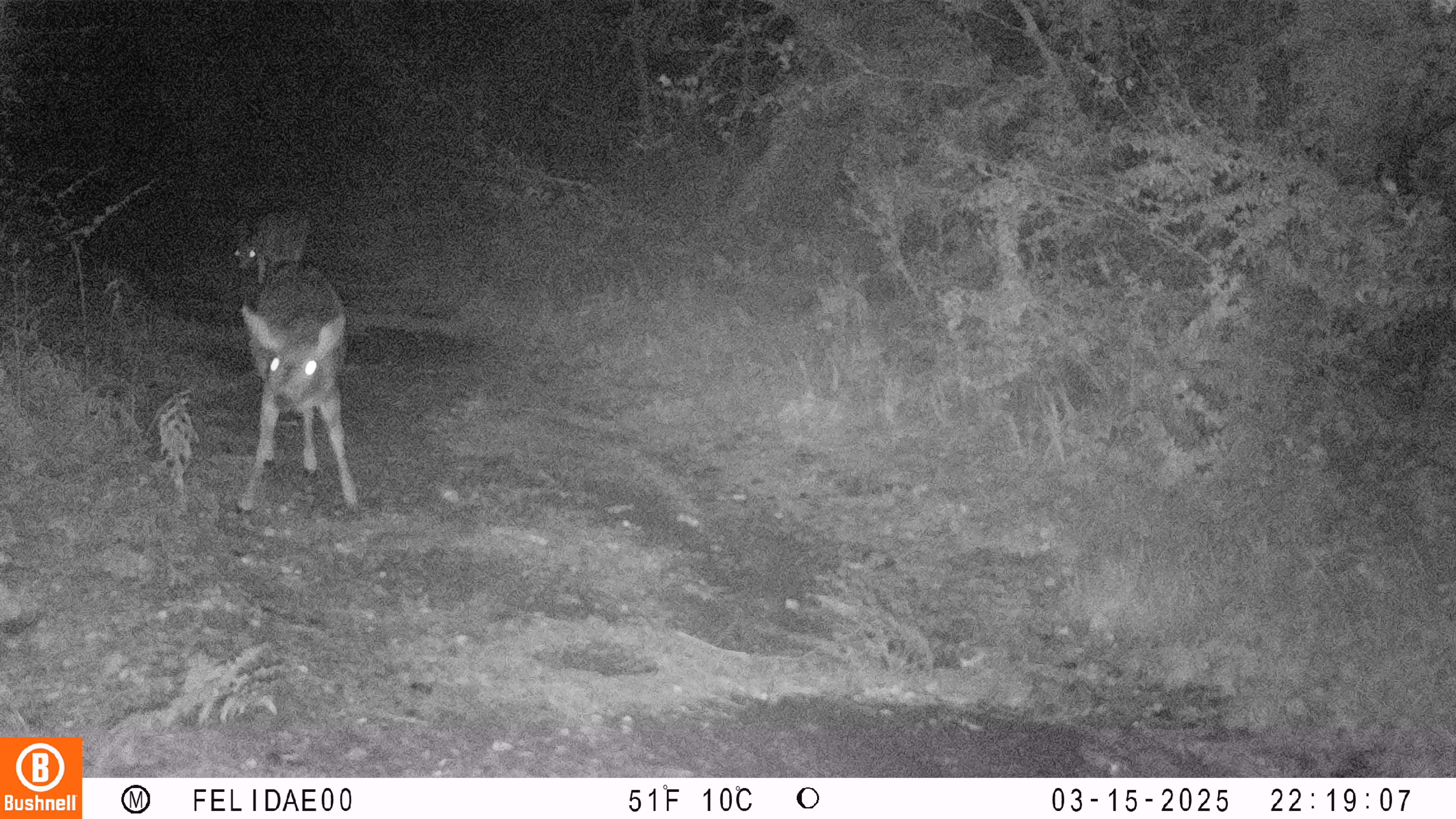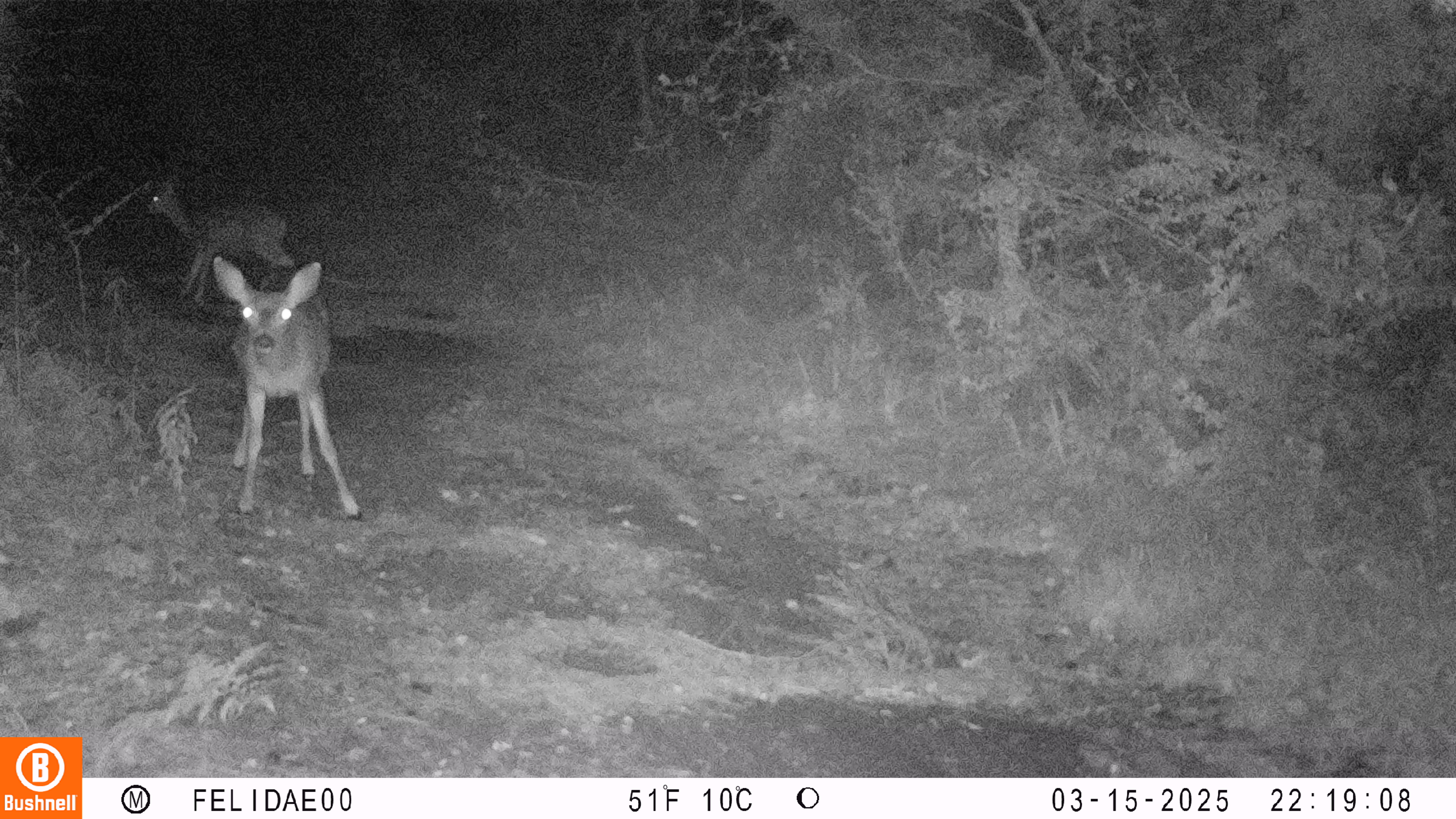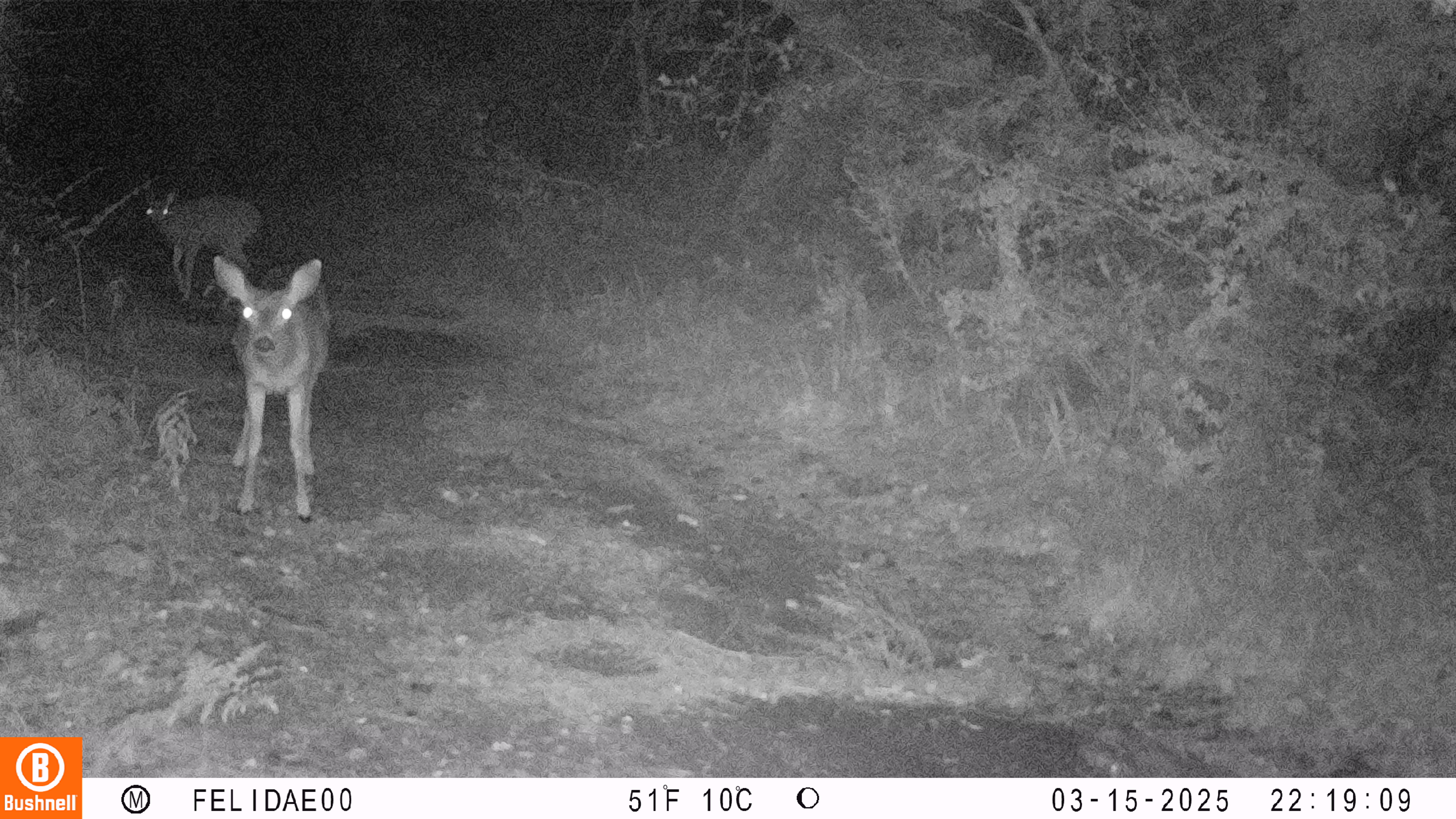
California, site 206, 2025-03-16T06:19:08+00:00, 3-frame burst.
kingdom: Animalia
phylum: Chordata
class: Mammalia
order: Artiodactyla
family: Cervidae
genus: Odocoileus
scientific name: Odocoileus hemionus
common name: mule deer